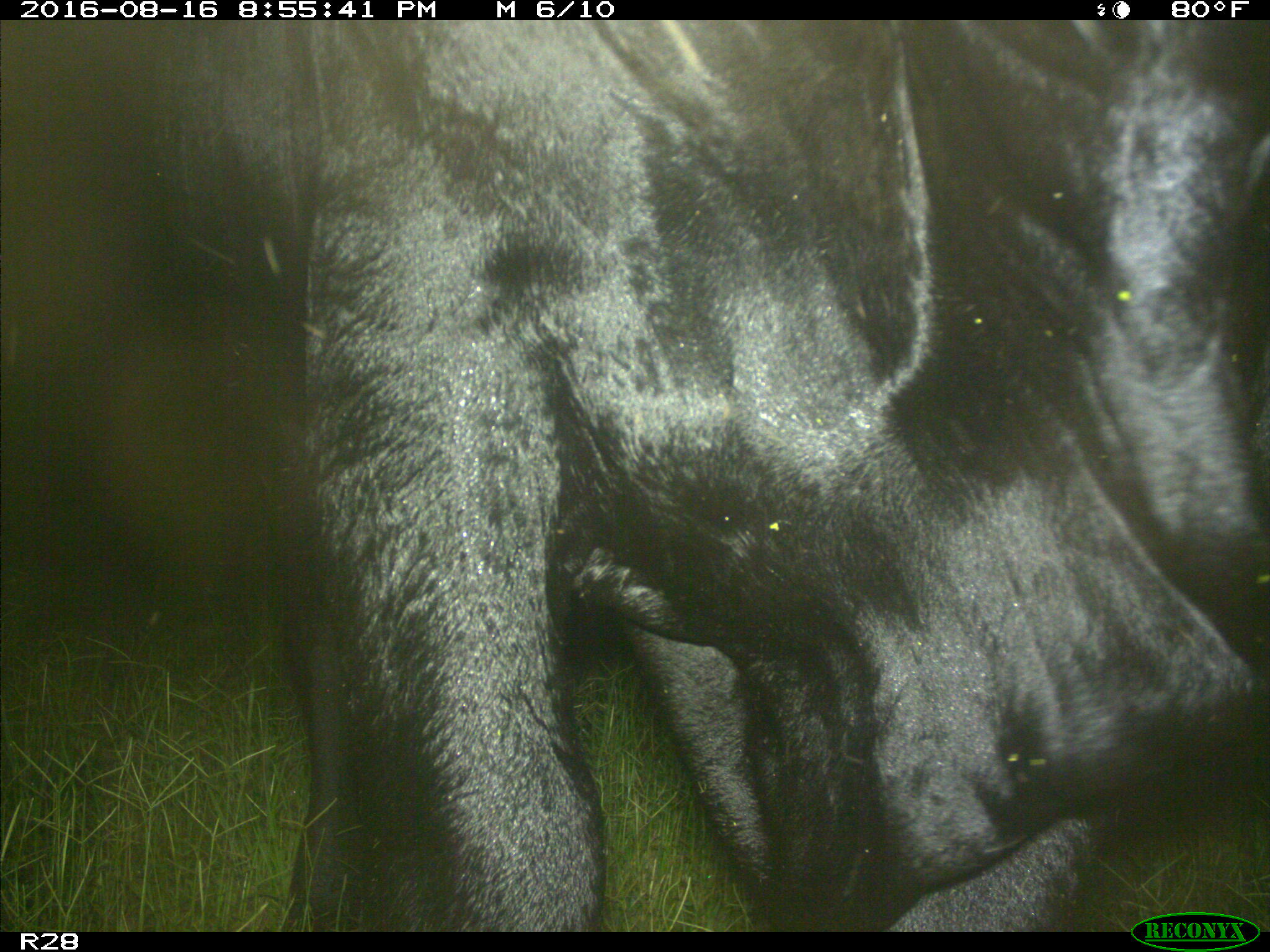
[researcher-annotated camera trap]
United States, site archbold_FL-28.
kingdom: Animalia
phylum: Chordata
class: Mammalia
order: Artiodactyla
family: Bovidae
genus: Bos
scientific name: Bos taurus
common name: domestic cow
Bos taurus (domestic cow).